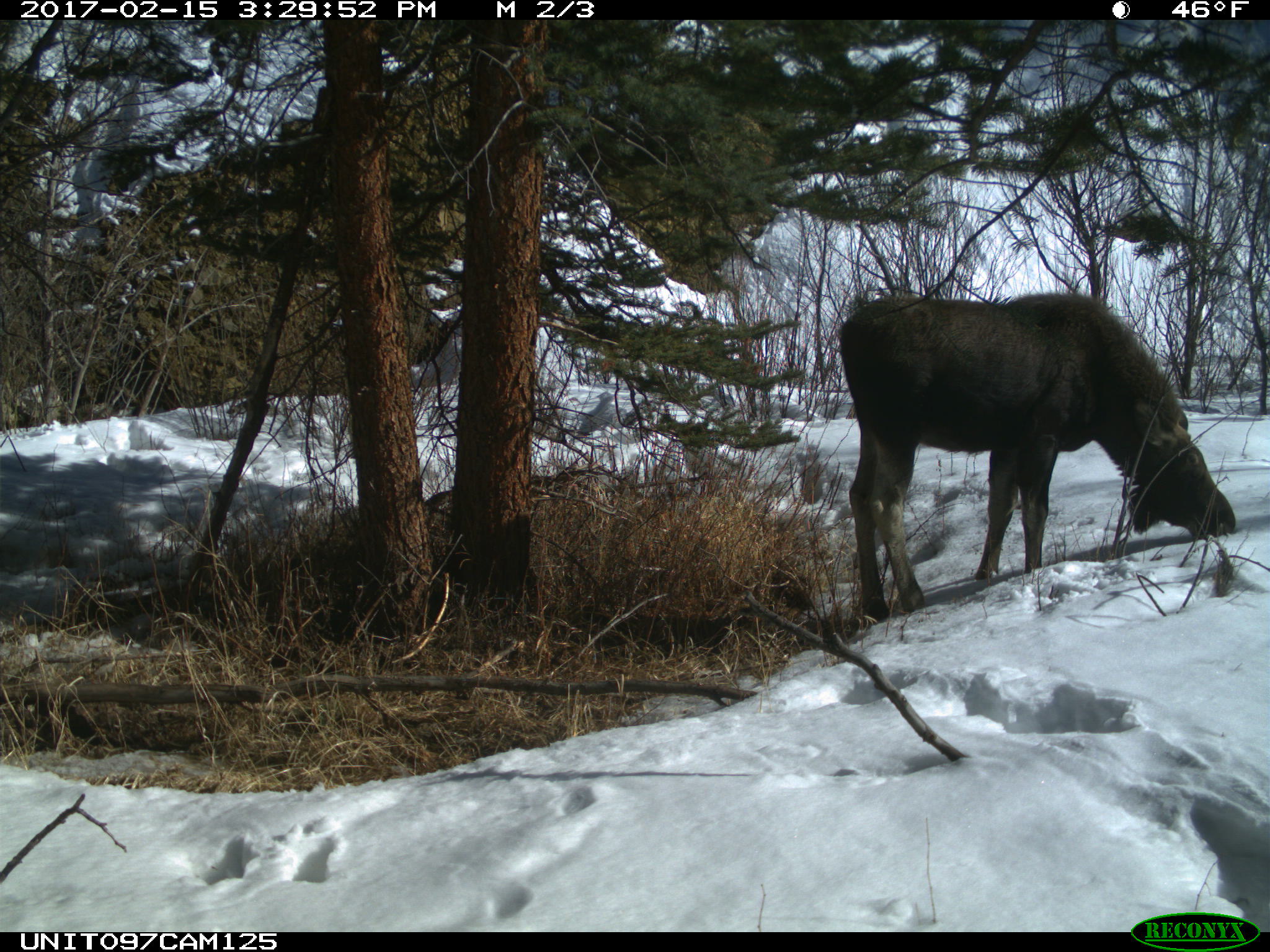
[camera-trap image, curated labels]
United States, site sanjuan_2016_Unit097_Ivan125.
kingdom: Animalia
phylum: Chordata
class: Mammalia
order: Artiodactyla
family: Cervidae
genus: Alces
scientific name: Alces alces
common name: moose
Alces alces (moose).